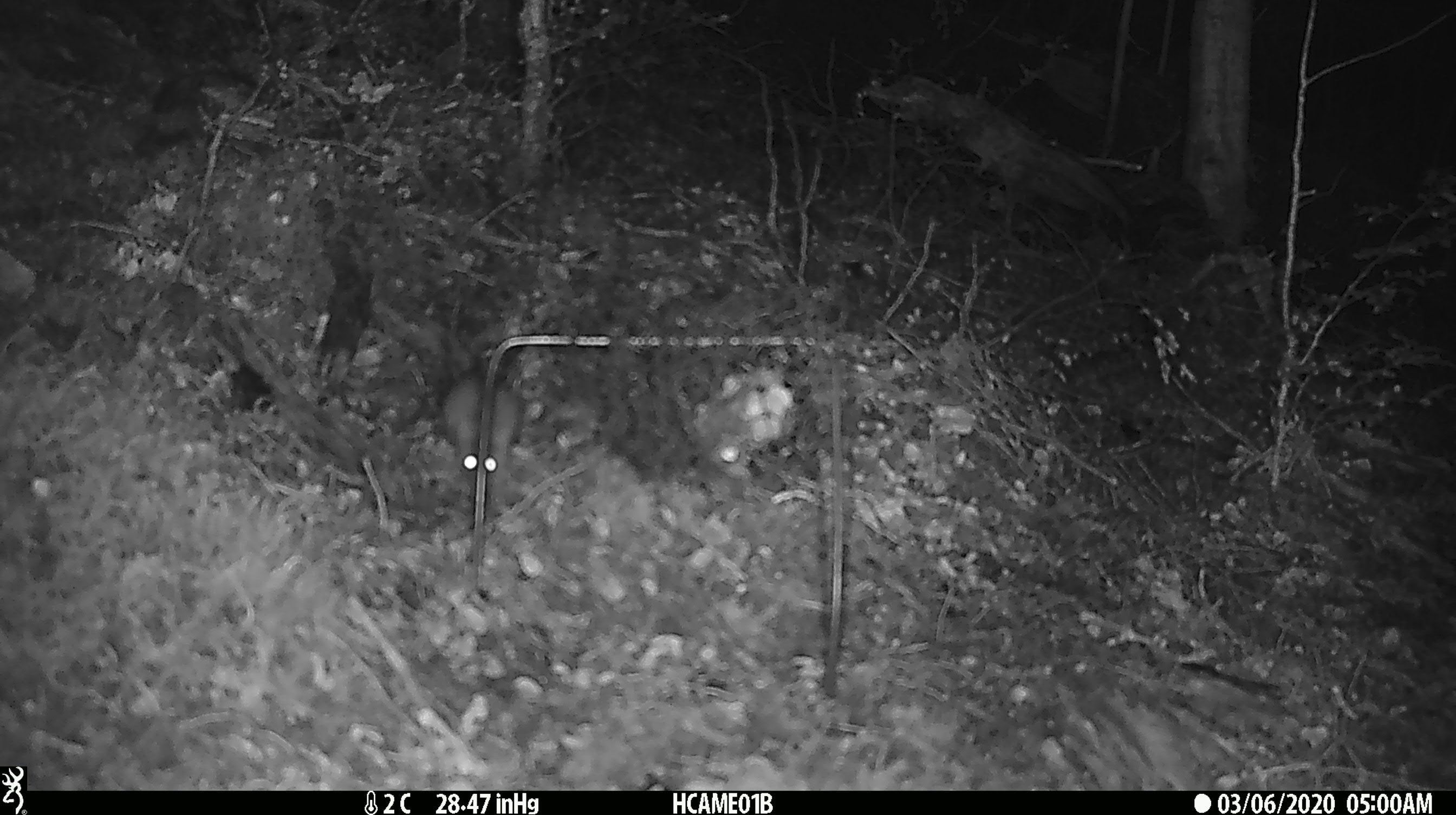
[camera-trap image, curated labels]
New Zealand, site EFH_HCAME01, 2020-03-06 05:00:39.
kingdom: Animalia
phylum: Chordata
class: Mammalia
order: Rodentia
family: Muridae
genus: Mus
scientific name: Mus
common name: mouse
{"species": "mouse (Mus)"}